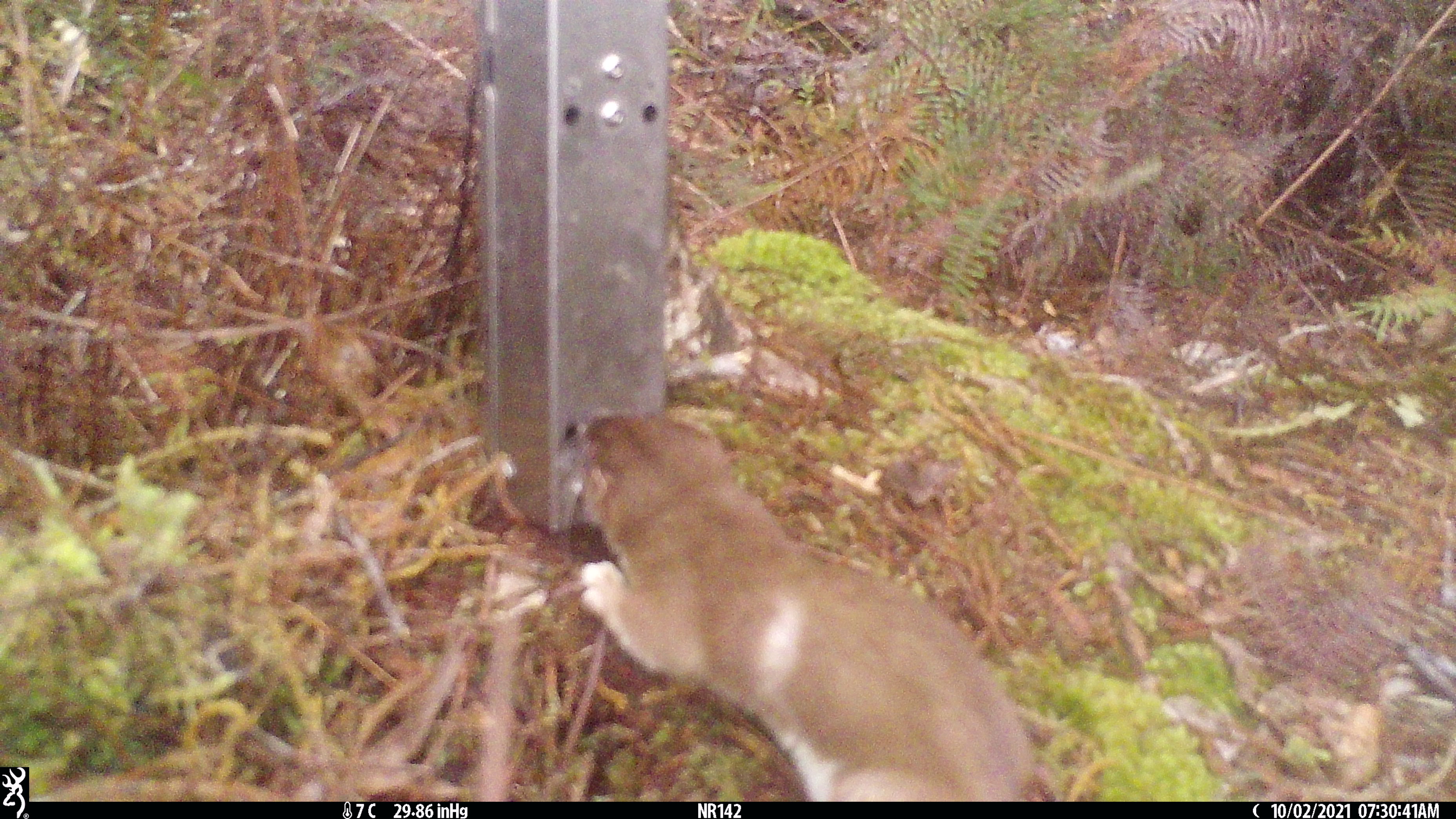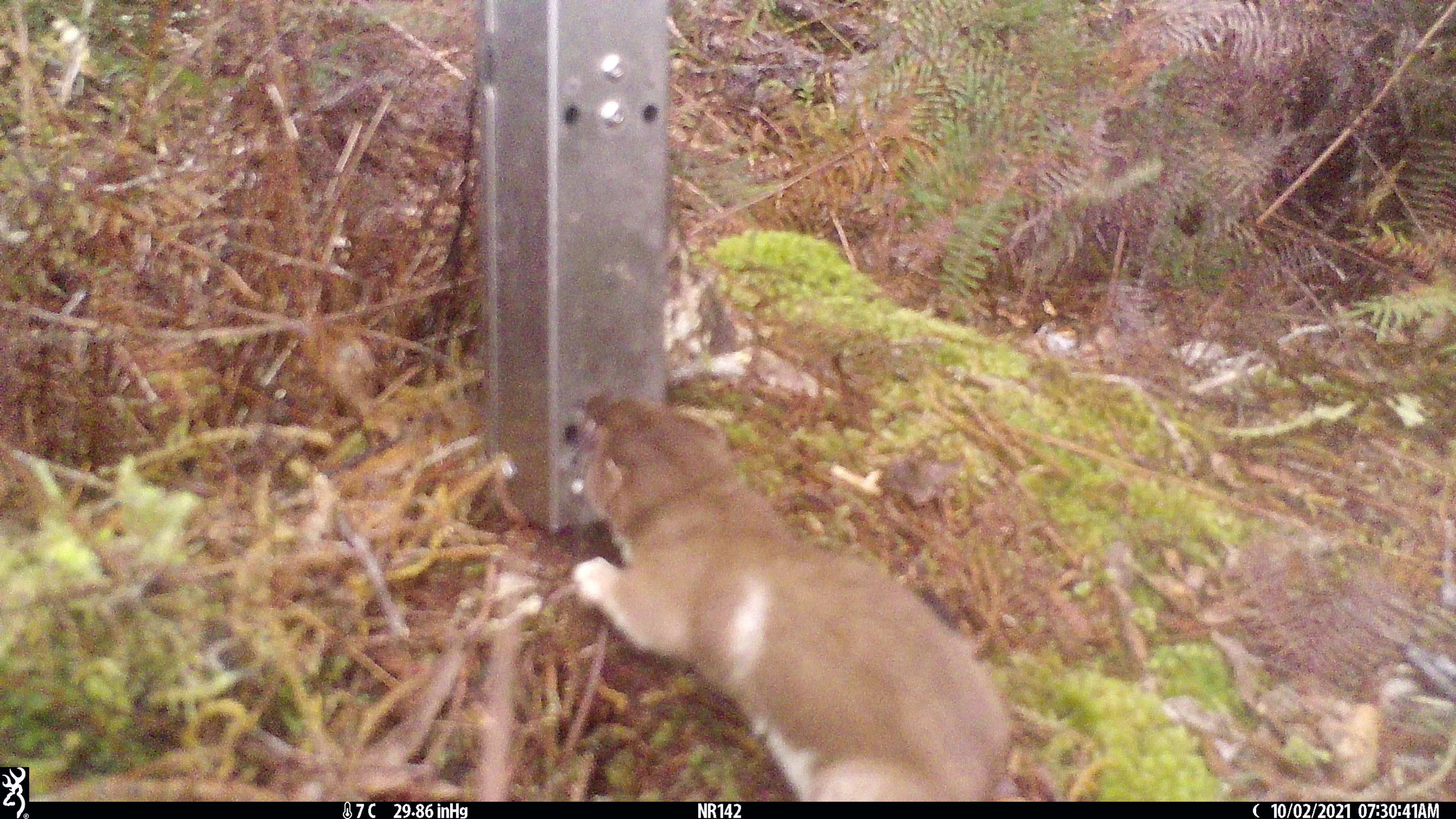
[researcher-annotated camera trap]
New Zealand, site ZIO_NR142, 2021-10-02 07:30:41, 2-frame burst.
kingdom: Animalia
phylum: Chordata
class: Mammalia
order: Carnivora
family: Mustelidae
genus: Mustela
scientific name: Mustela erminea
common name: stoat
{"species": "stoat (Mustela erminea)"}